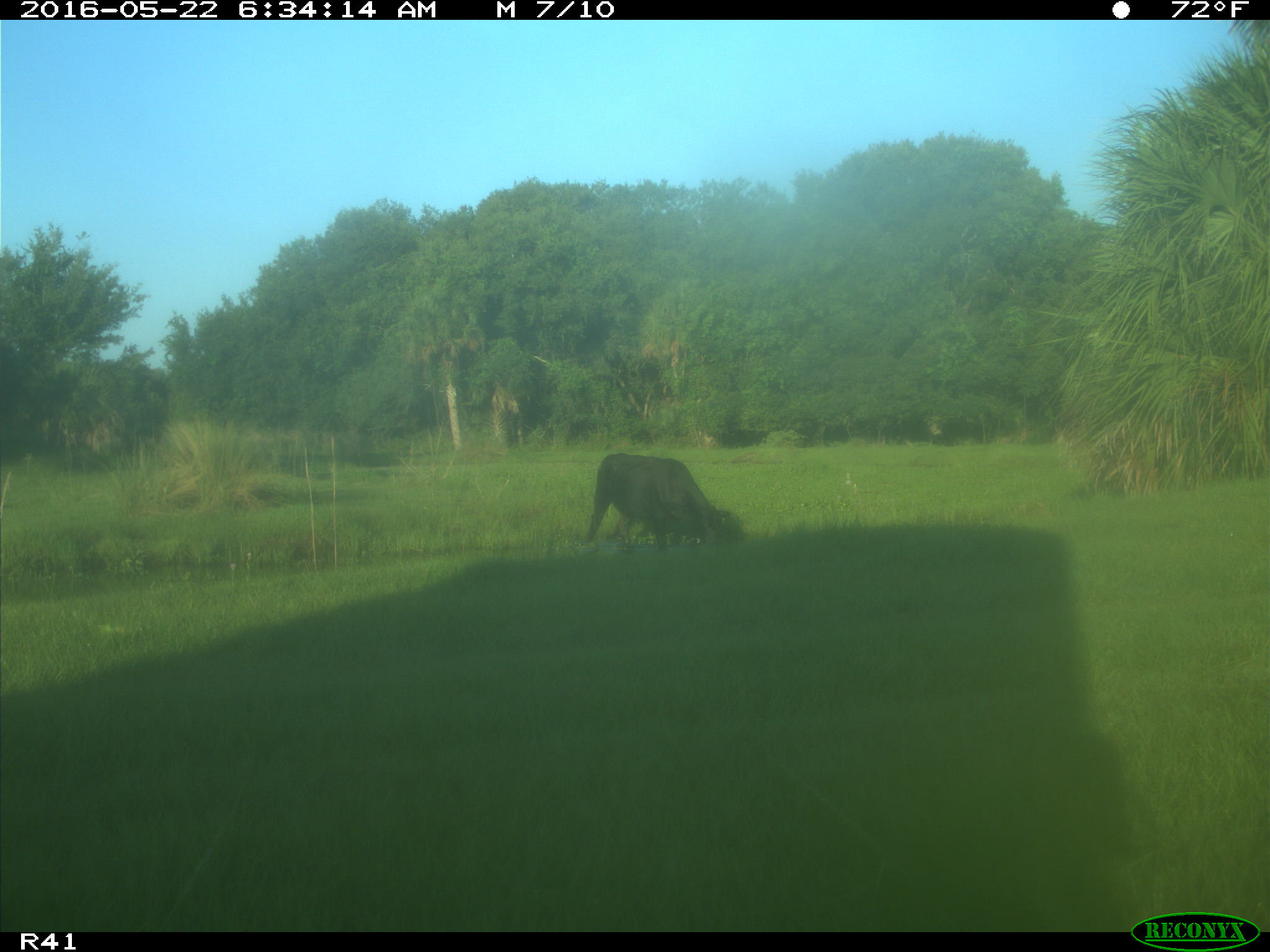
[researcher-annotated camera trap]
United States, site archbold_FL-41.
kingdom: Animalia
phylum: Chordata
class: Mammalia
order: Artiodactyla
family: Bovidae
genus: Bos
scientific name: Bos taurus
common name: domestic cow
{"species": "Bos taurus (domestic cow)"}